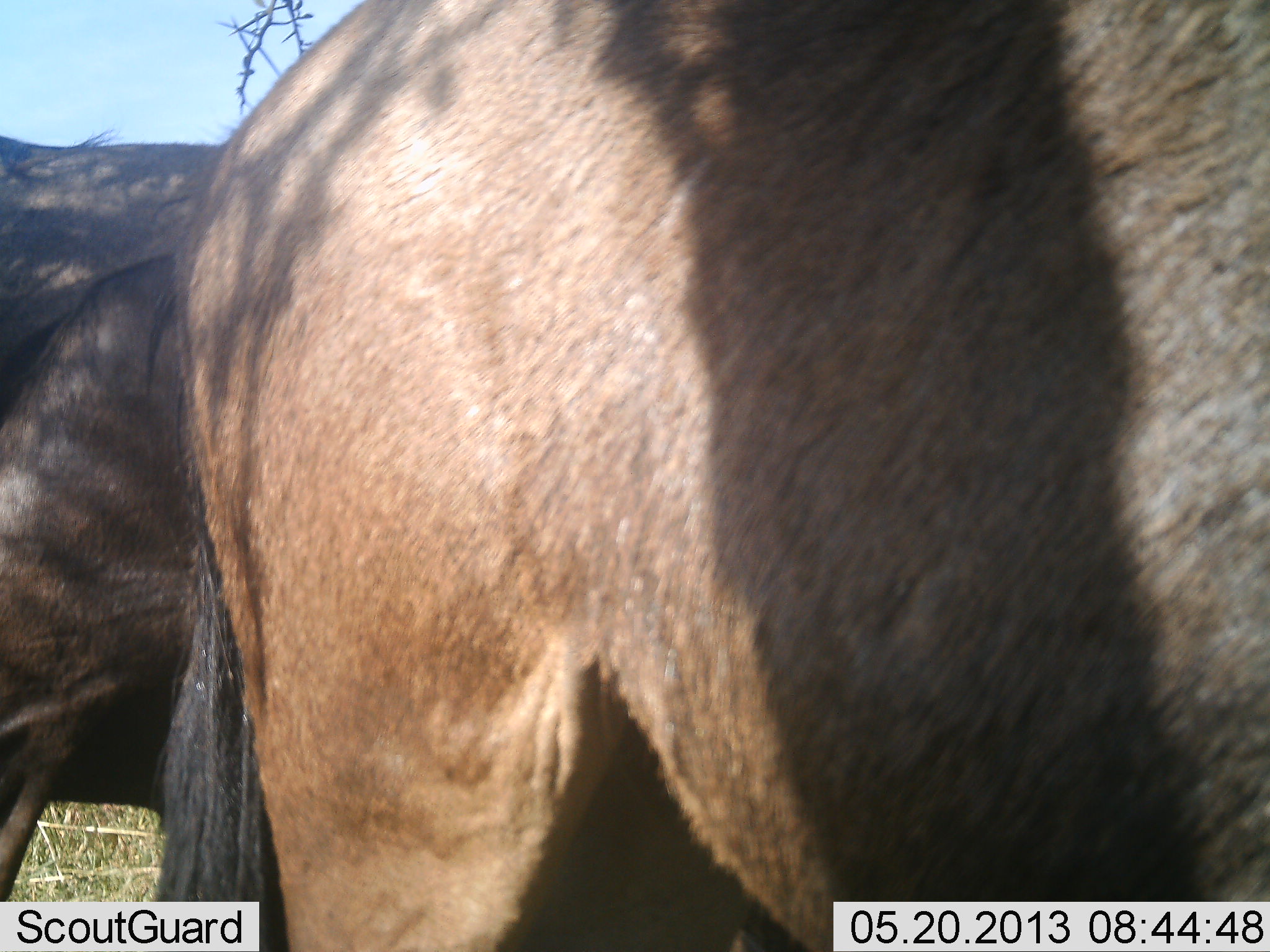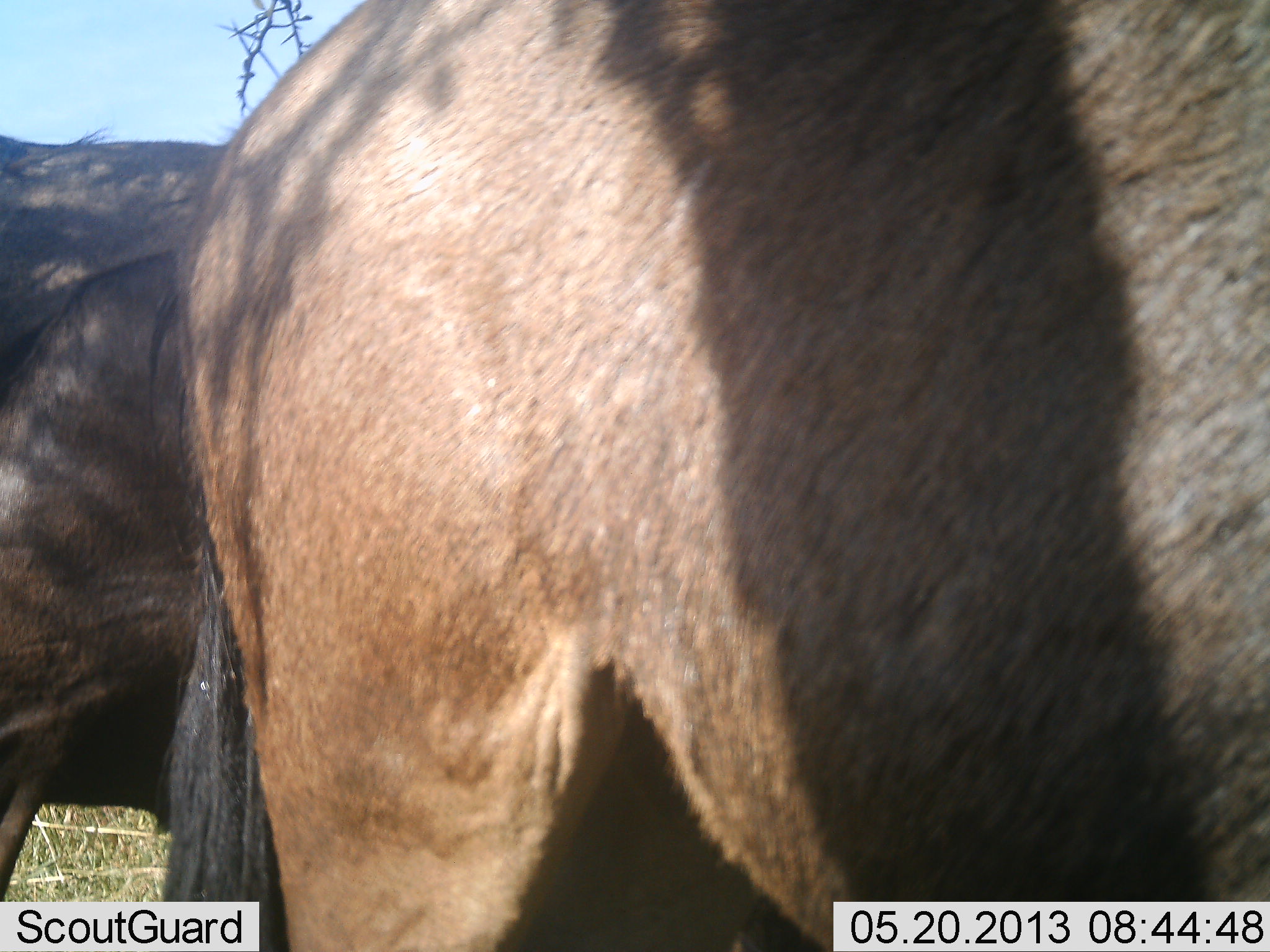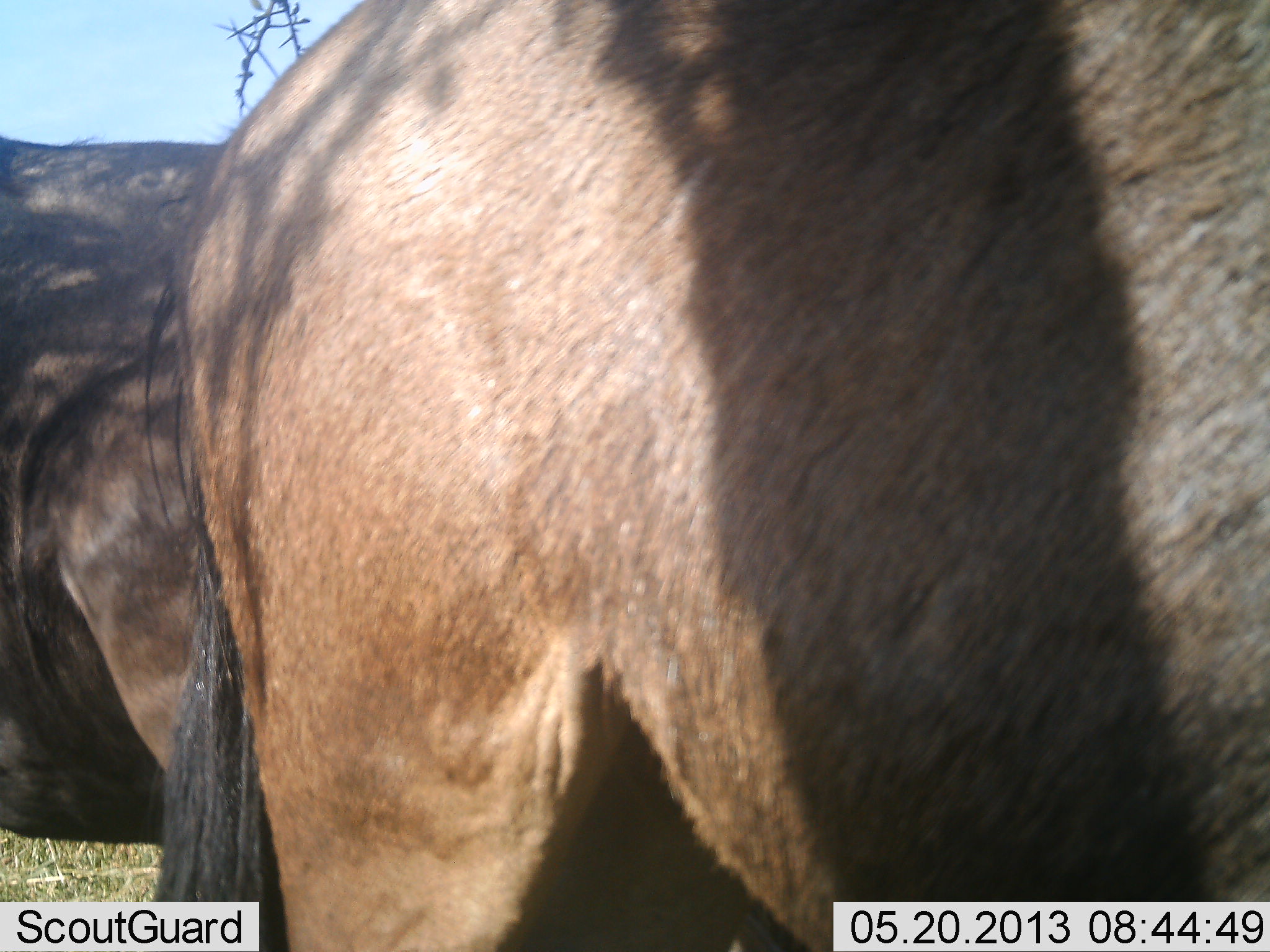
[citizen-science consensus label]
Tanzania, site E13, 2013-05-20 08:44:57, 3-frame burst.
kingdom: Animalia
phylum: Chordata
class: Mammalia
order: Artiodactyla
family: Bovidae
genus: Connochaetes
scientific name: Connochaetes taurinus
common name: blue wildebeest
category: wildebeest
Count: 2.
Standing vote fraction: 100%.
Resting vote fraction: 0%.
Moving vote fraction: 0%.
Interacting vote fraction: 0%.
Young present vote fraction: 0%.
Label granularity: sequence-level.